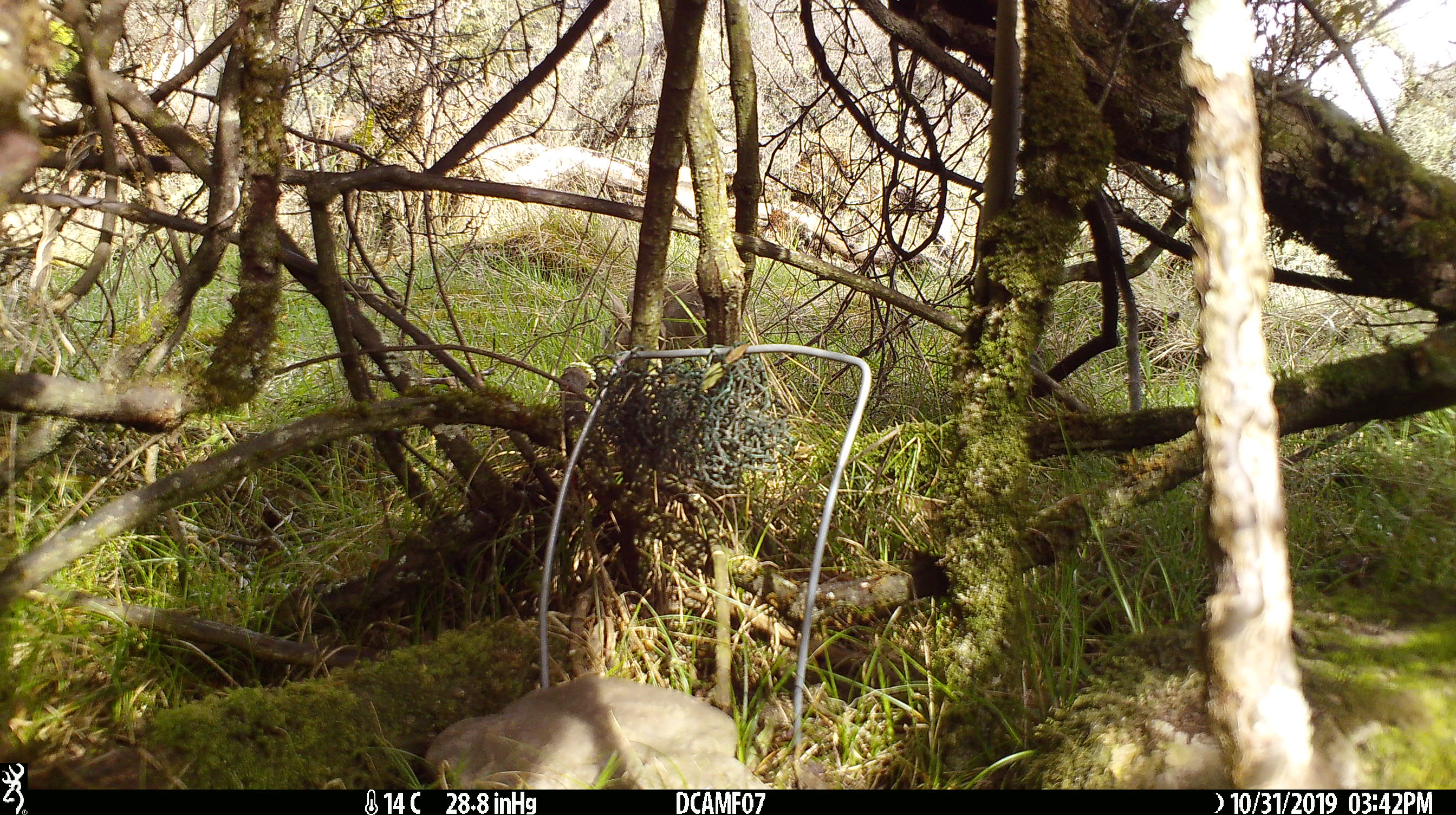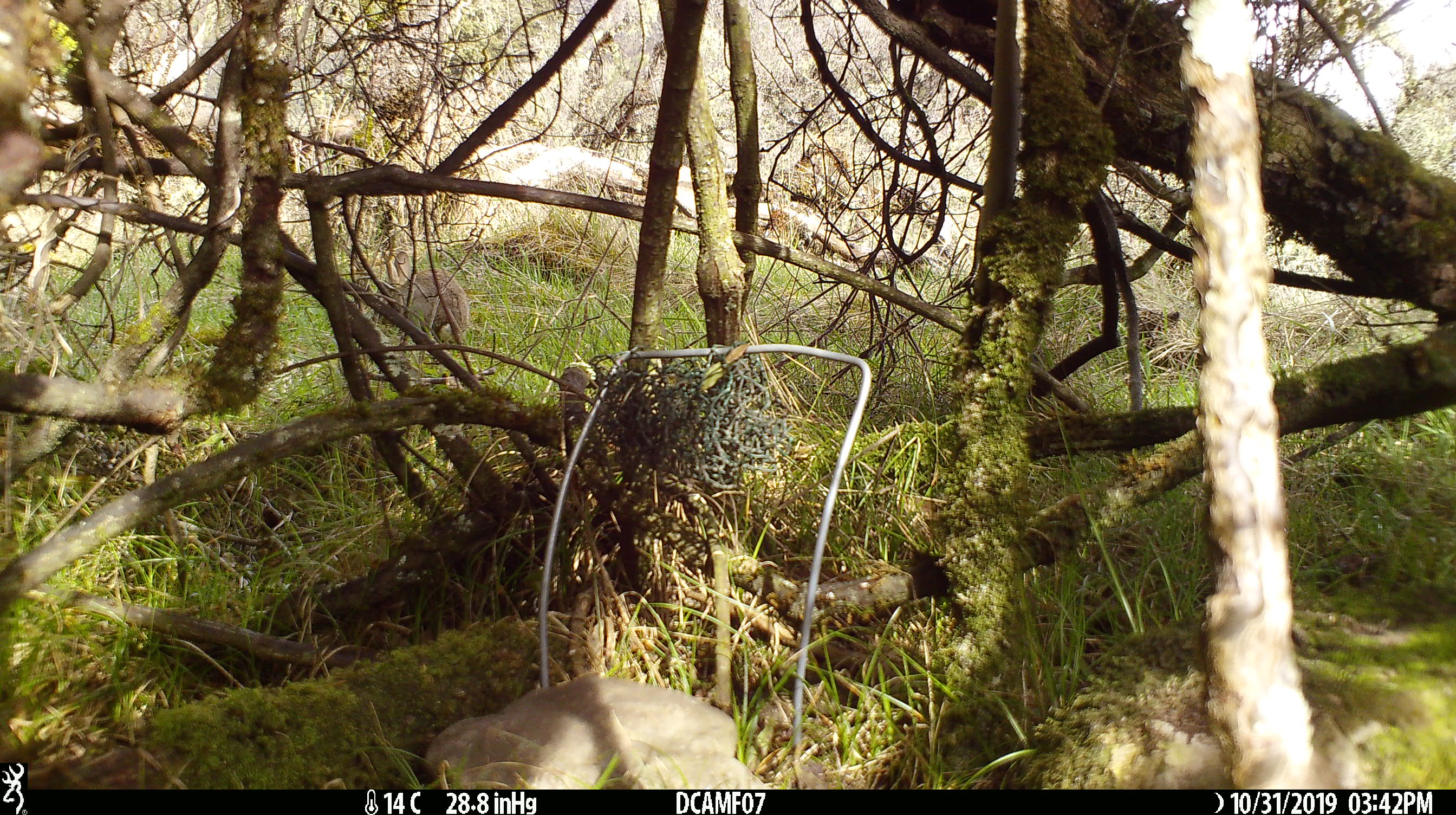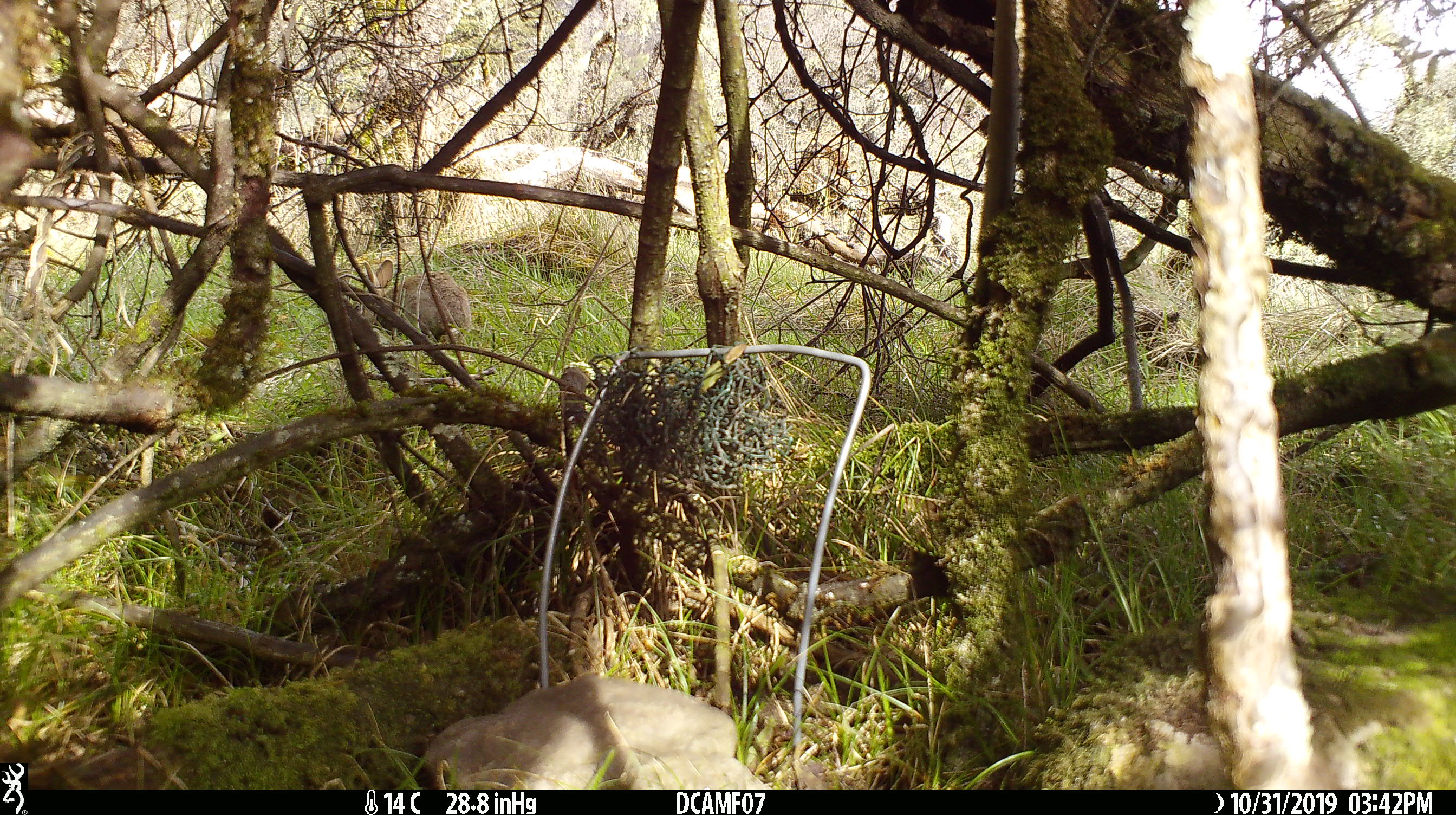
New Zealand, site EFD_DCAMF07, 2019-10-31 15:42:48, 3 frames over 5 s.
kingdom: Animalia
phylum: Chordata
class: Mammalia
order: Lagomorpha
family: Leporidae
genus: Oryctolagus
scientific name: Oryctolagus cuniculus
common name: european rabbit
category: rabbit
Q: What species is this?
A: Rabbit (european rabbit) (Oryctolagus cuniculus).